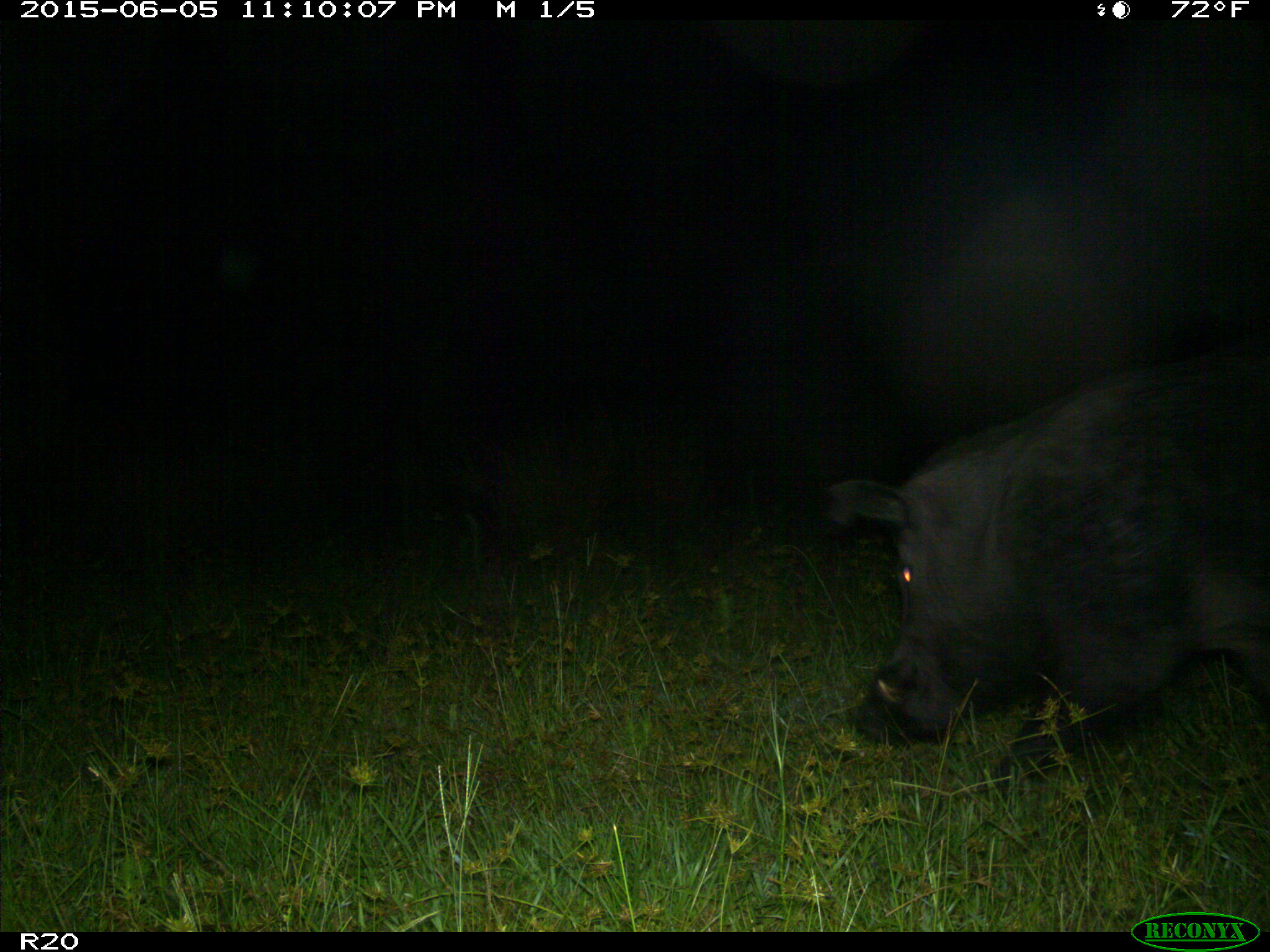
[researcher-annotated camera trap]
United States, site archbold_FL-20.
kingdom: Animalia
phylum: Chordata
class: Mammalia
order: Artiodactyla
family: Suidae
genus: Sus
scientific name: Sus scrofa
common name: wild boar